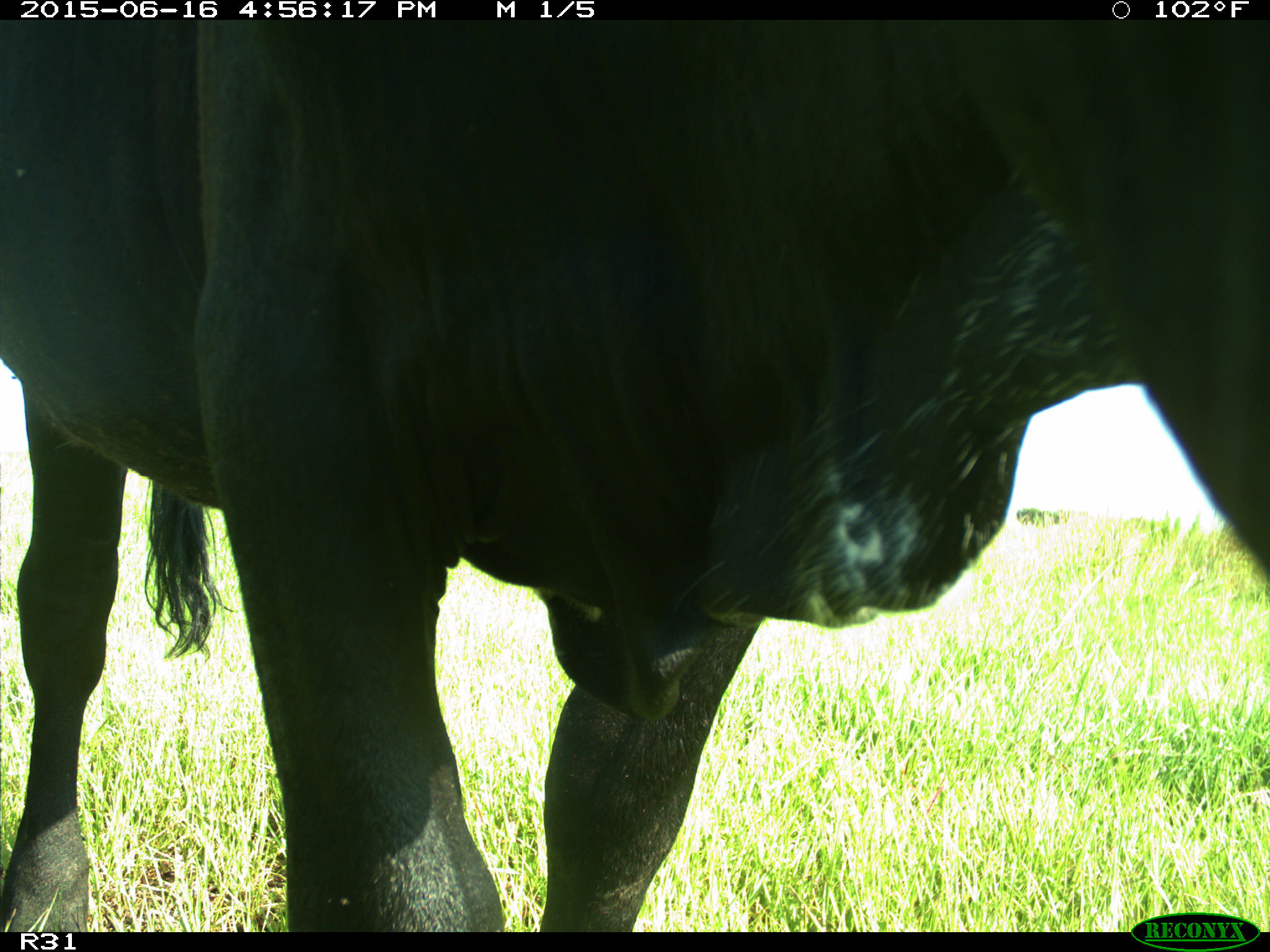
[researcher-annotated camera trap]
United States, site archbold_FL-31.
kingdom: Animalia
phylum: Chordata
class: Mammalia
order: Artiodactyla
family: Bovidae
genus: Bos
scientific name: Bos taurus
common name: domestic cow